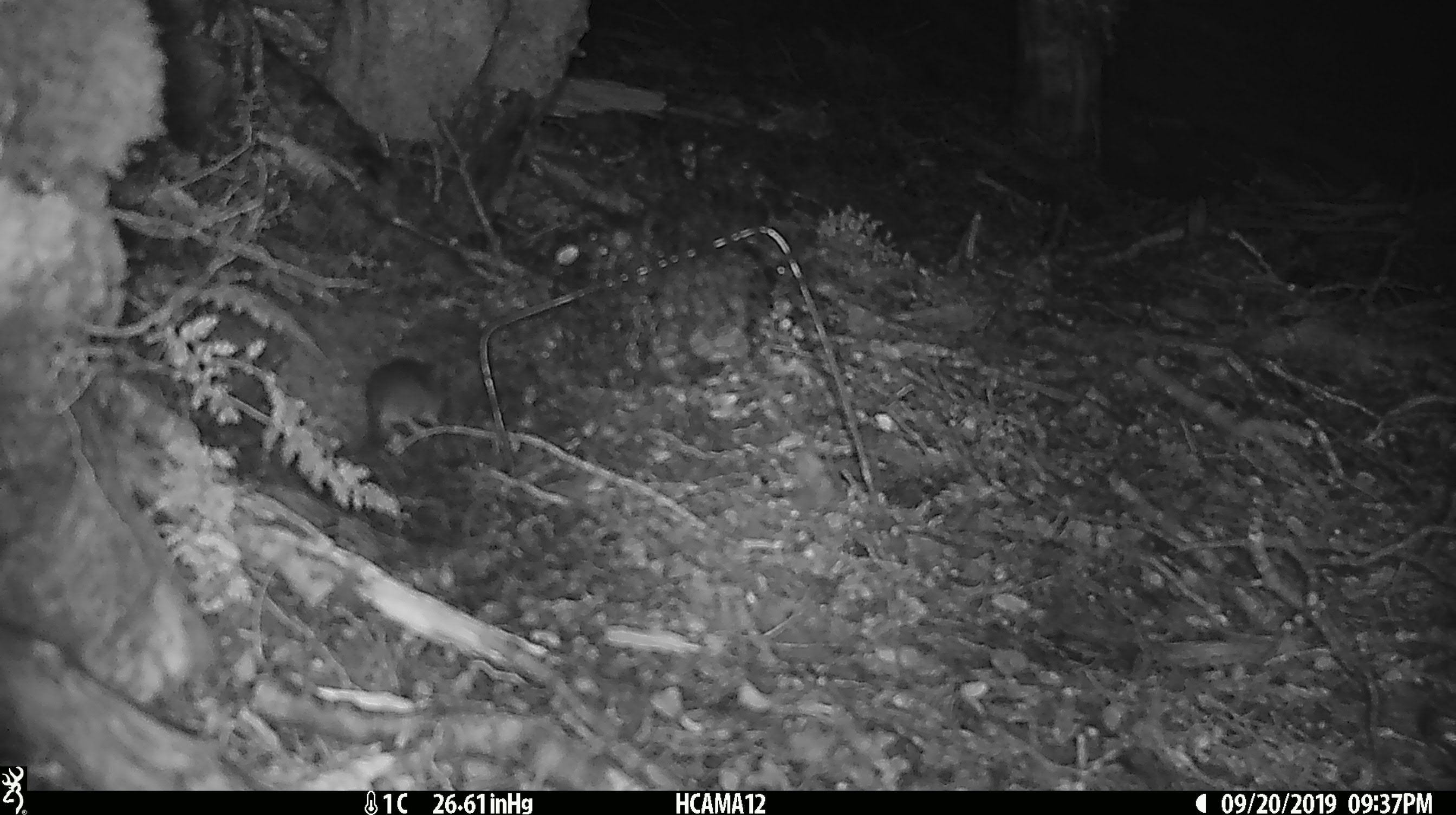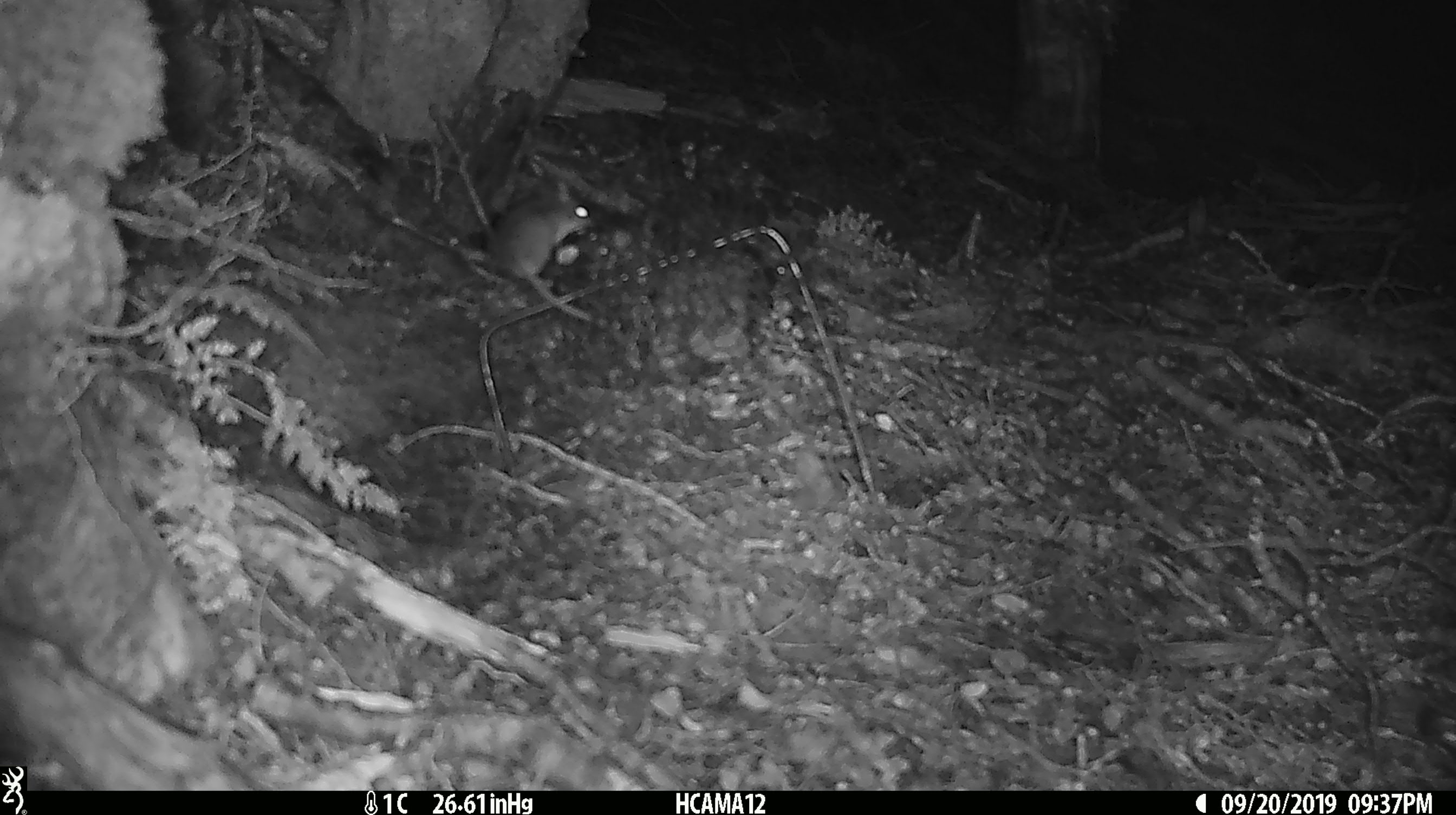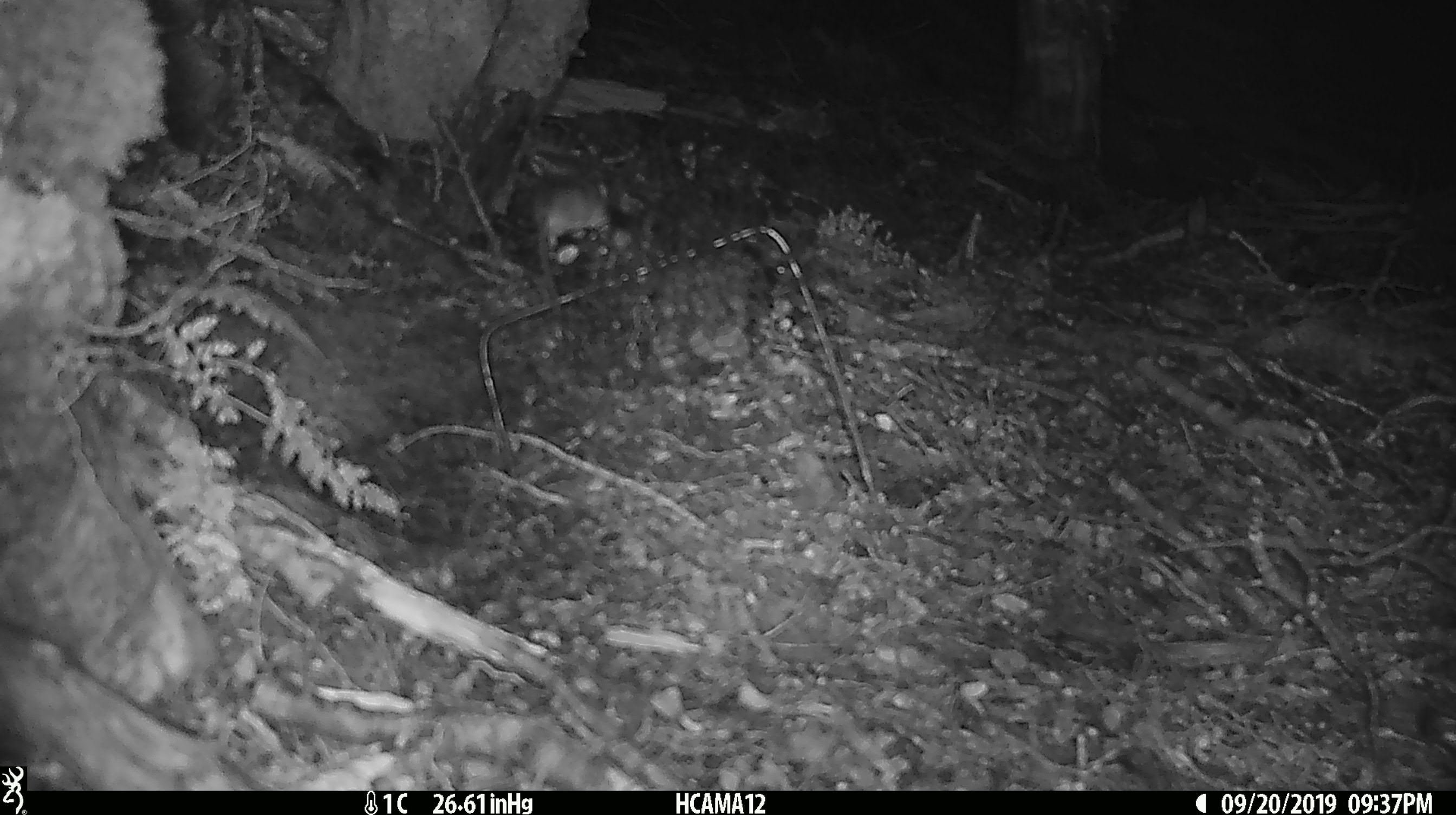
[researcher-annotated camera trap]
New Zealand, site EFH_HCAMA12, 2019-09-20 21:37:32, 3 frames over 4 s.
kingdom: Animalia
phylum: Chordata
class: Mammalia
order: Rodentia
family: Muridae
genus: Mus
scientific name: Mus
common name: mouse